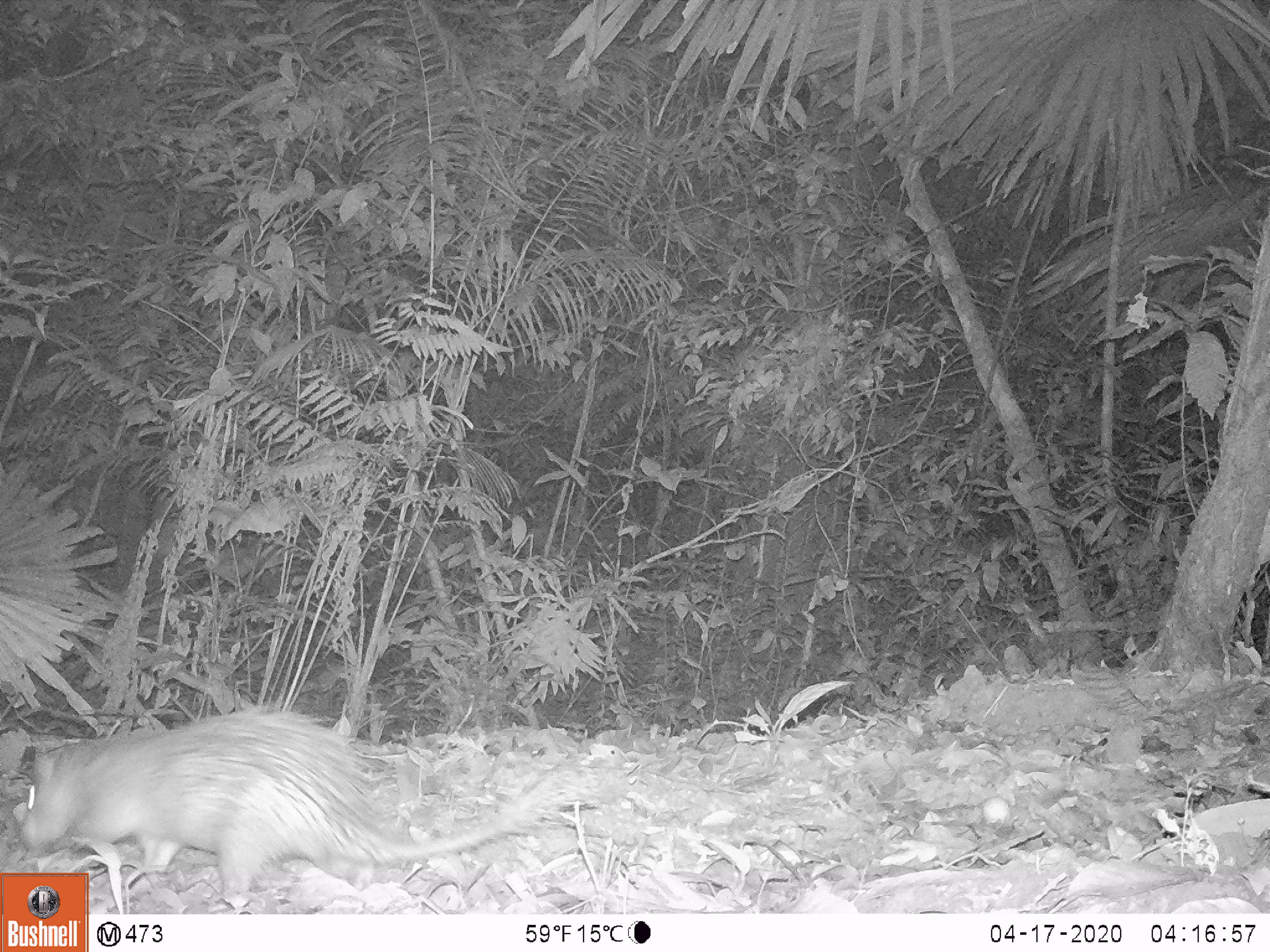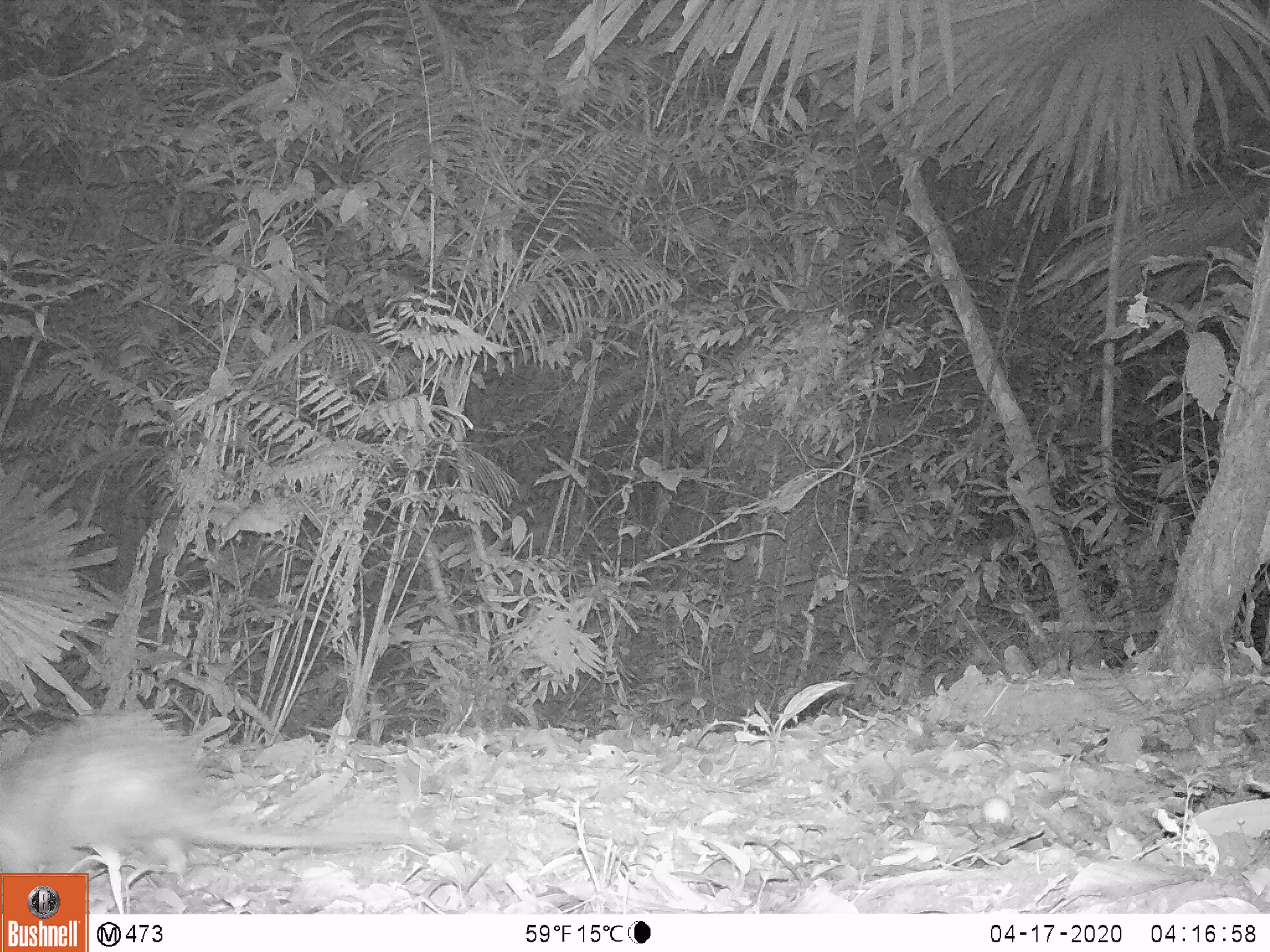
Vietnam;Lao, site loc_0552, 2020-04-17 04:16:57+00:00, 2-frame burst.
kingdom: Animalia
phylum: Chordata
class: Mammalia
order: Rodentia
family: Hystricidae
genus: Atherurus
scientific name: Atherurus macrourus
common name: asiatic brush-tailed porcupine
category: asiatic brush tailed porcupine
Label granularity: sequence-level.